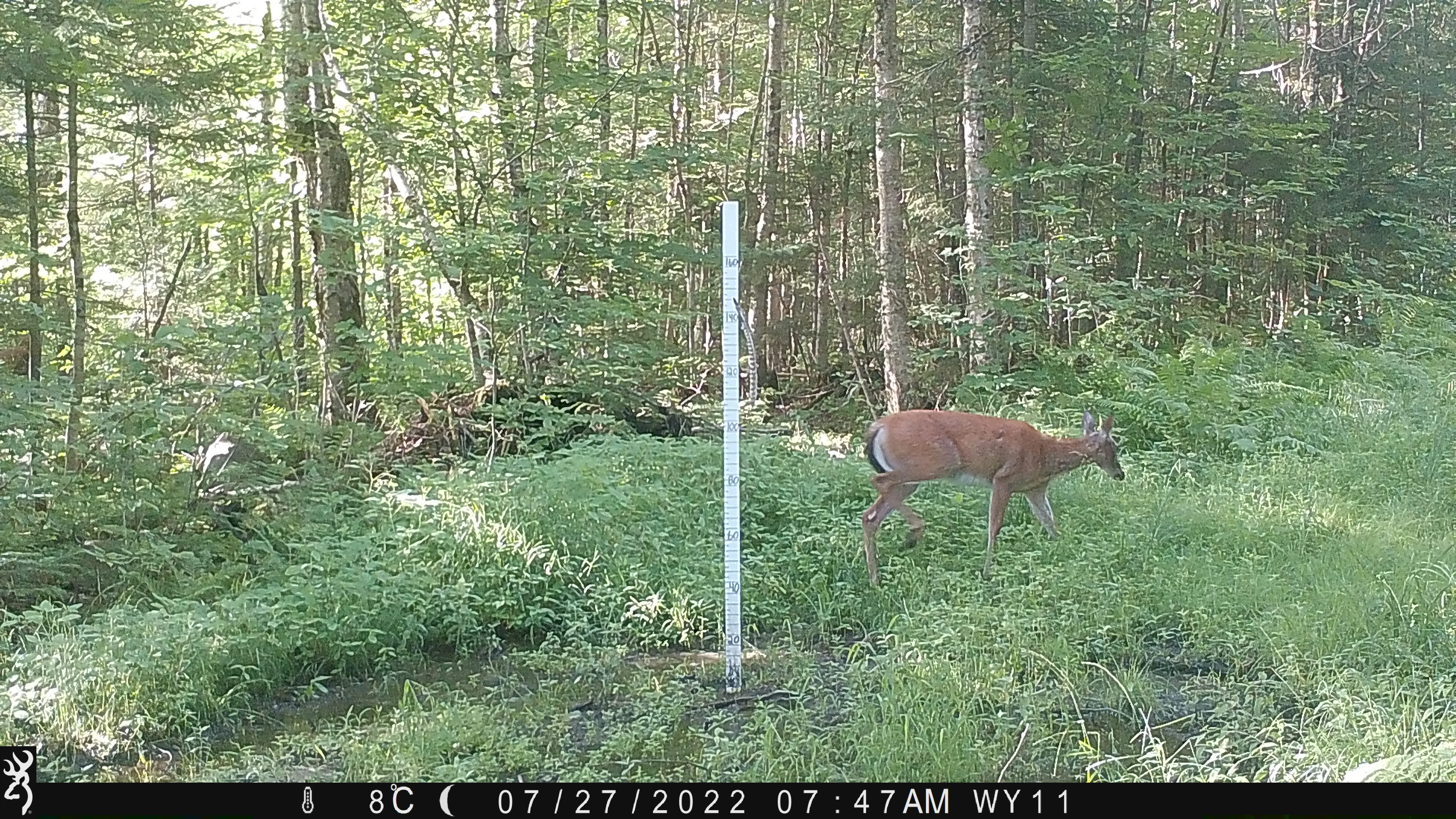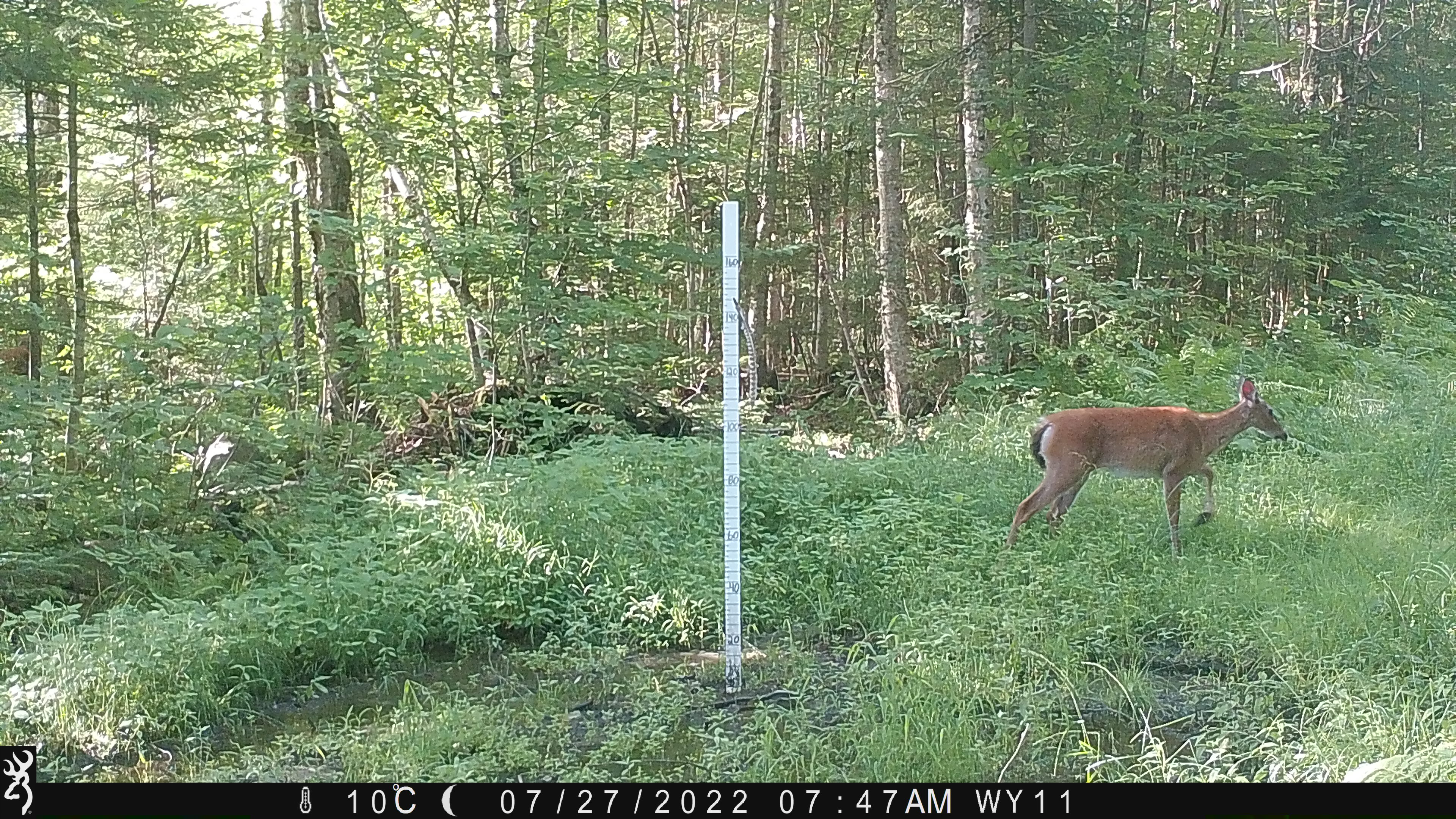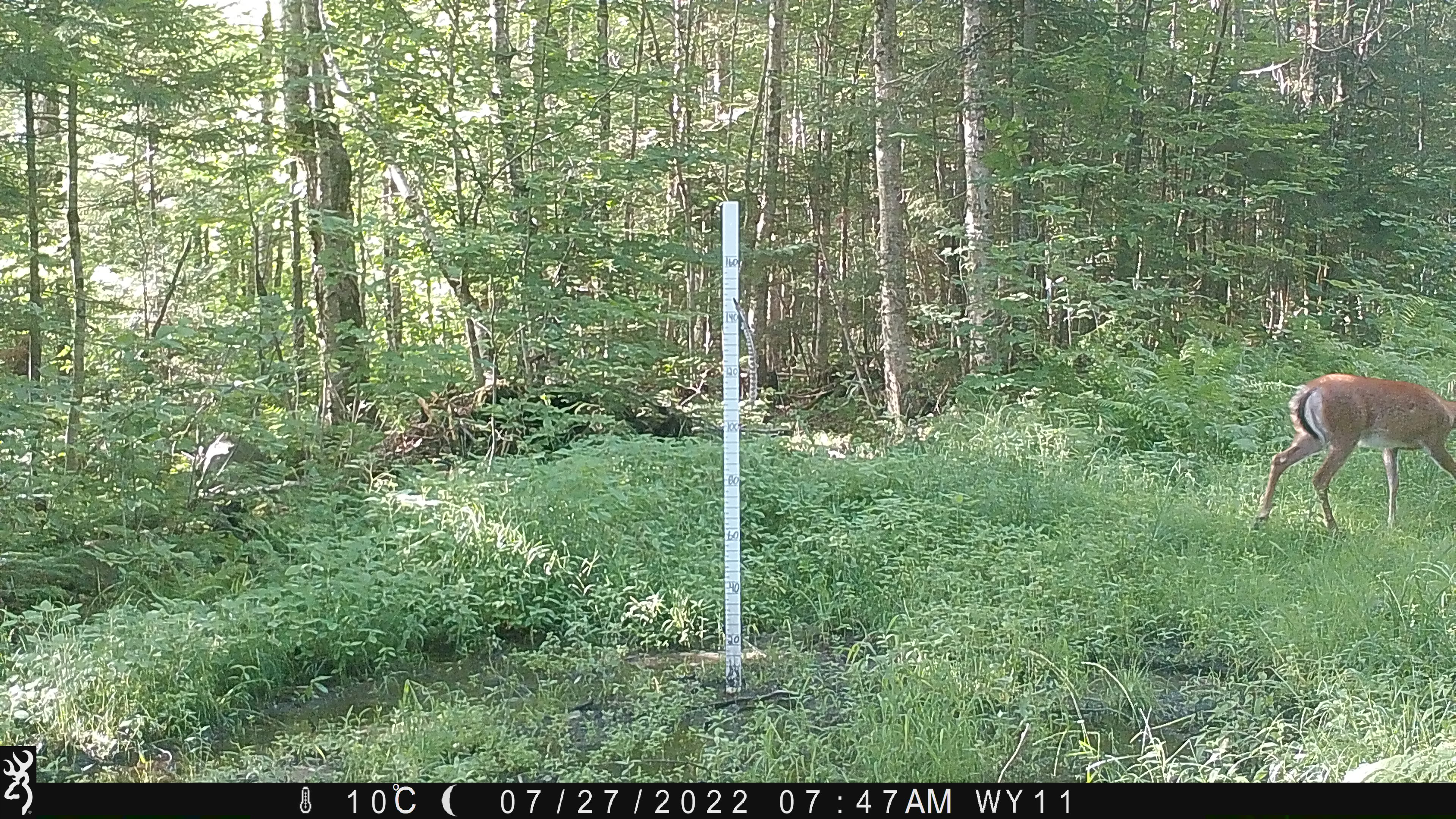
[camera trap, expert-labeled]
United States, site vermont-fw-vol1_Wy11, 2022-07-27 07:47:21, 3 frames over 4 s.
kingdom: Animalia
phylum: Chordata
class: Mammalia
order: Artiodactyla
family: Cervidae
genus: Odocoileus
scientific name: Odocoileus virginianus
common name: white-tailed deer